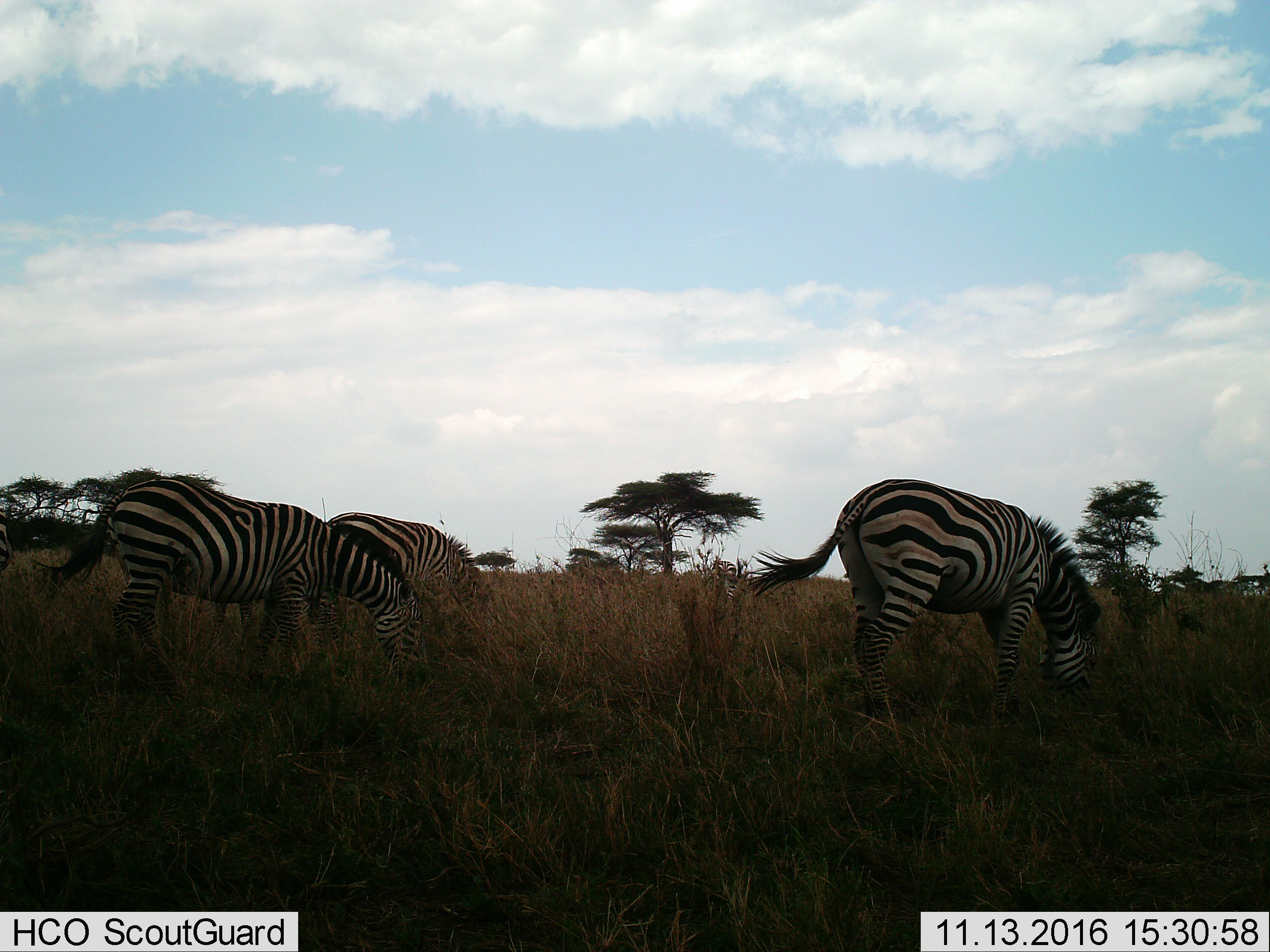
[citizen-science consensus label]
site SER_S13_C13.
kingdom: Animalia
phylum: Chordata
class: Mammalia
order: Perissodactyla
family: Equidae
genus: Equus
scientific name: Equus quagga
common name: plains zebra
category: zebraplains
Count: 4.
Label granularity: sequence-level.